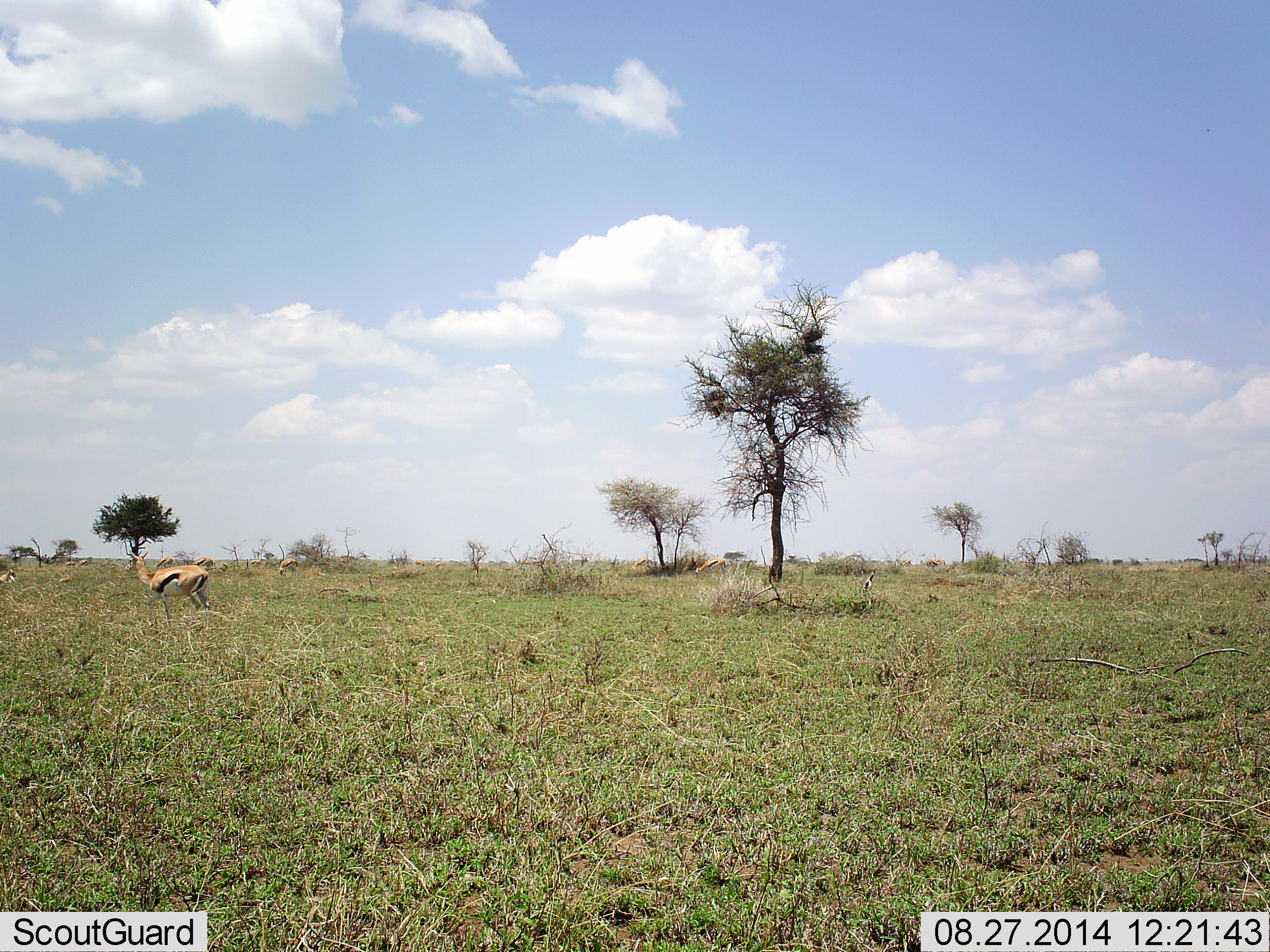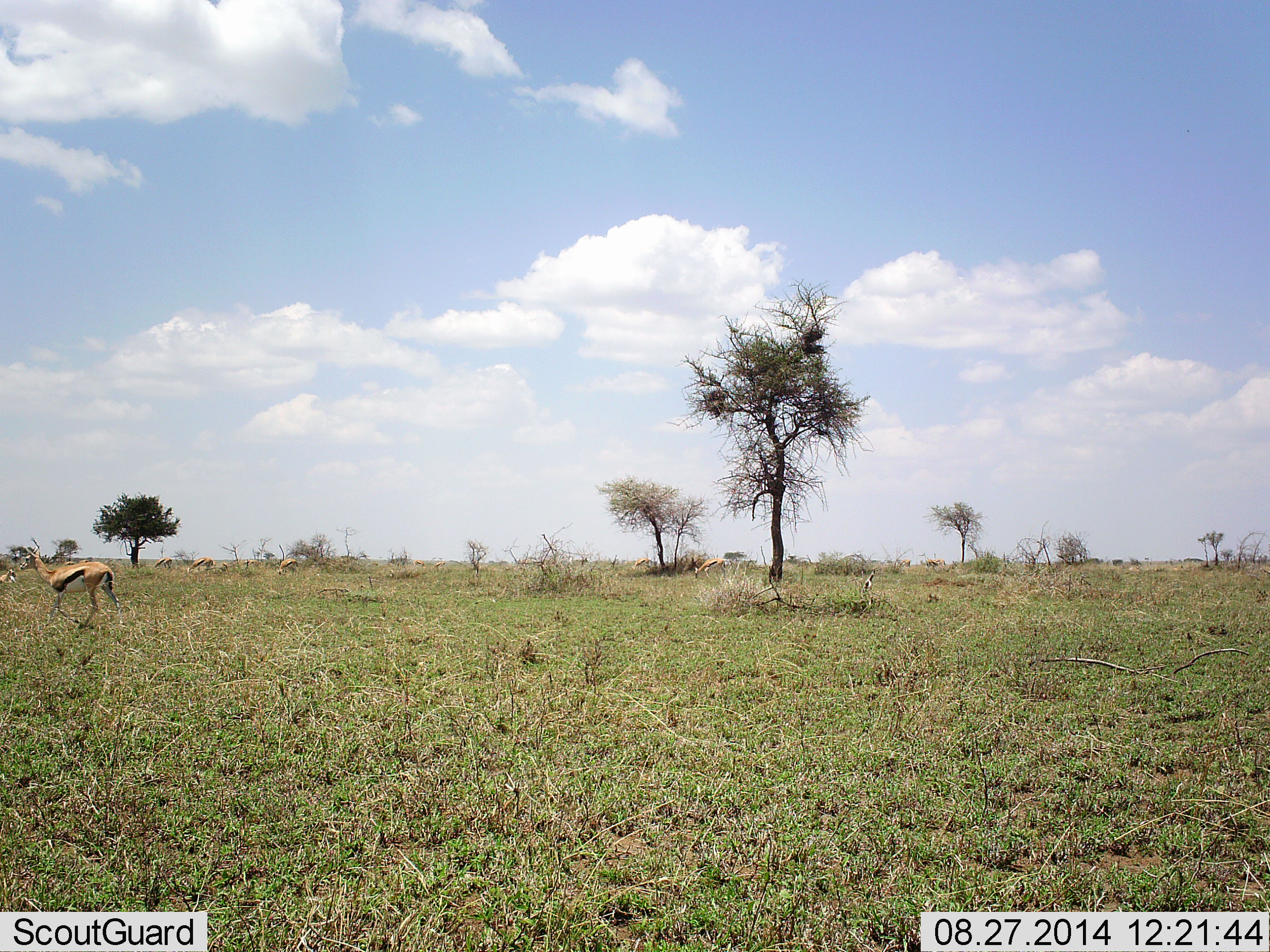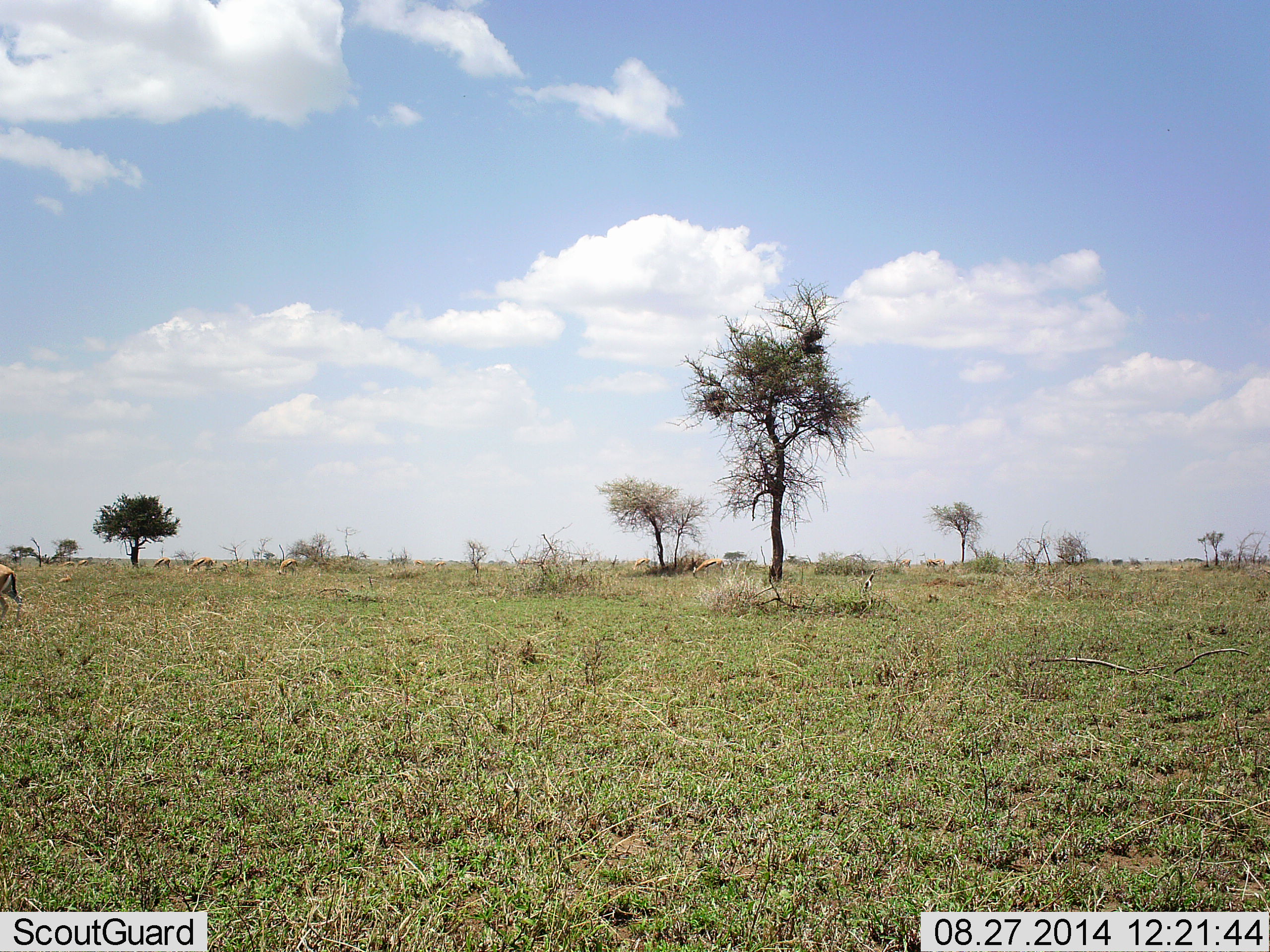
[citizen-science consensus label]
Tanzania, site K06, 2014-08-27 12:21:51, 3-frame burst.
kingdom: Animalia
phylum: Chordata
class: Mammalia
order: Artiodactyla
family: Bovidae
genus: Eudorcas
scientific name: Eudorcas thomsonii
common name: thomson's gazelle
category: gazellethomsons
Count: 5.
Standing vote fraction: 30%.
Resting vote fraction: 10%.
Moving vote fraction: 100%.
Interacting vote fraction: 0%.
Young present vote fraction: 0%.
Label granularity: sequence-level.